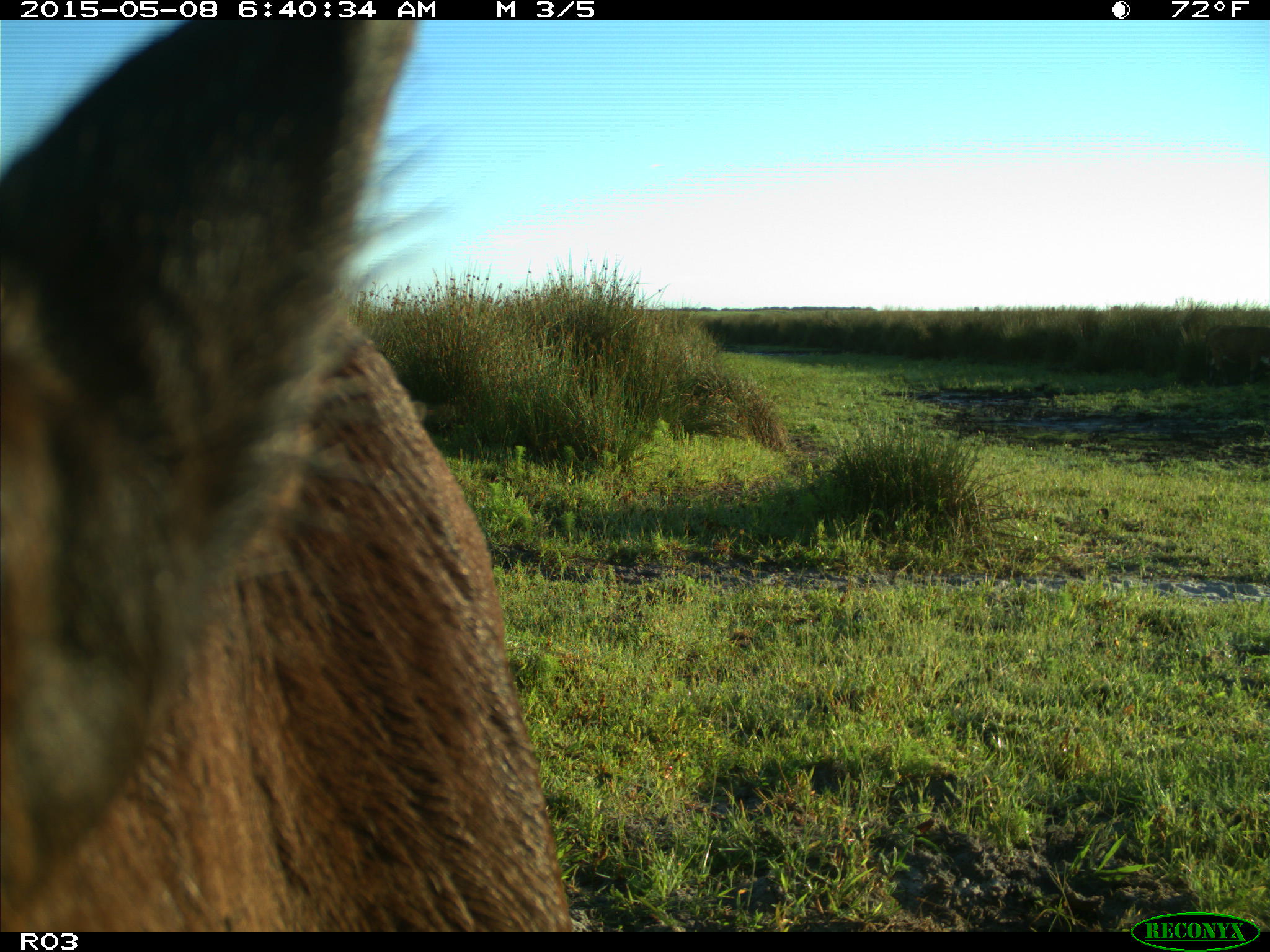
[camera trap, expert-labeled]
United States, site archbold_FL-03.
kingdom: Animalia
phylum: Chordata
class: Mammalia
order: Artiodactyla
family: Bovidae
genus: Bos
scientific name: Bos taurus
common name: domestic cow